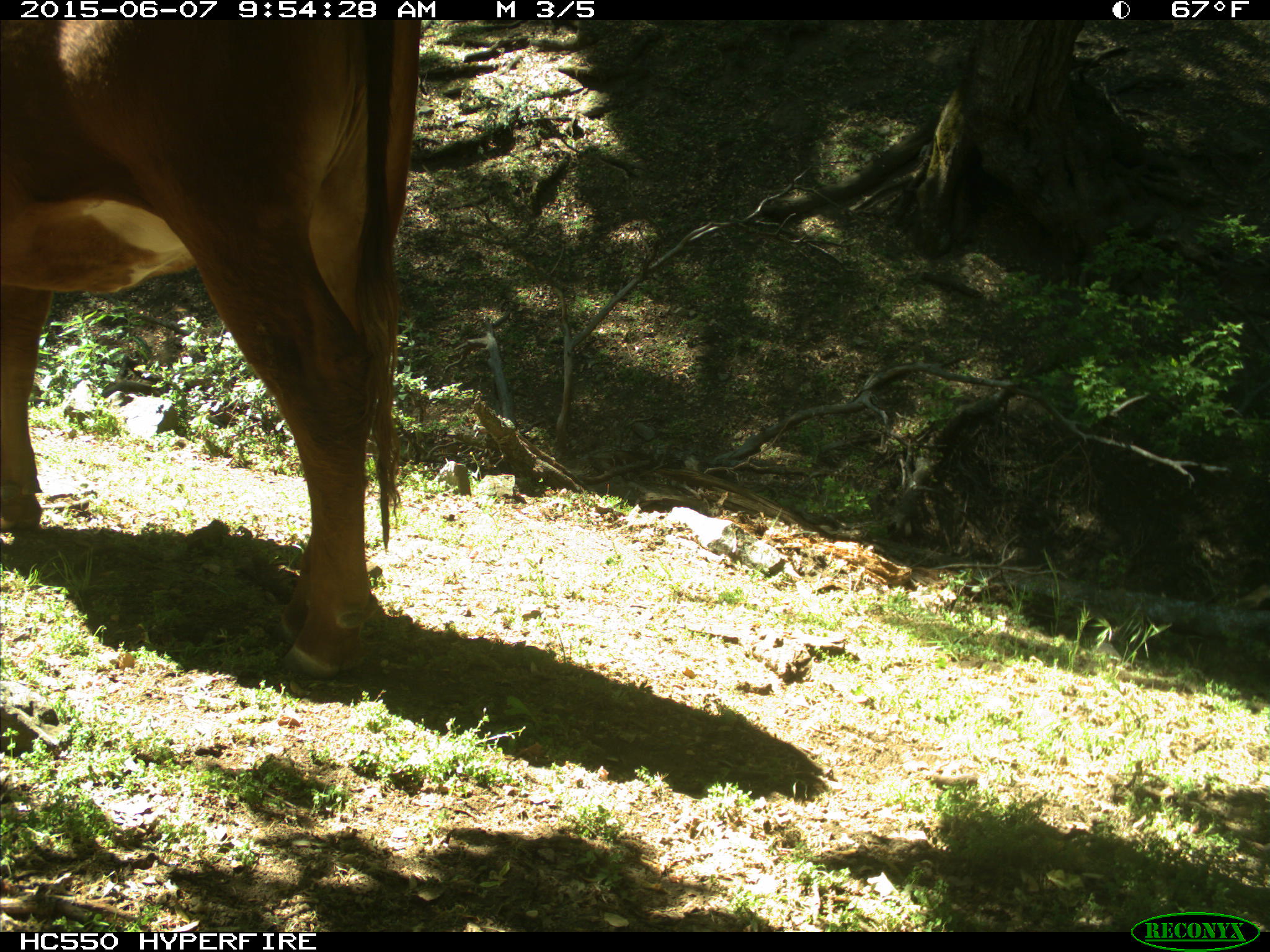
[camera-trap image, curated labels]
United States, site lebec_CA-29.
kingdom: Animalia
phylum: Chordata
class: Mammalia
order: Artiodactyla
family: Bovidae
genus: Bos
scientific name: Bos taurus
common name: domestic cow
Bos taurus (domestic cow).